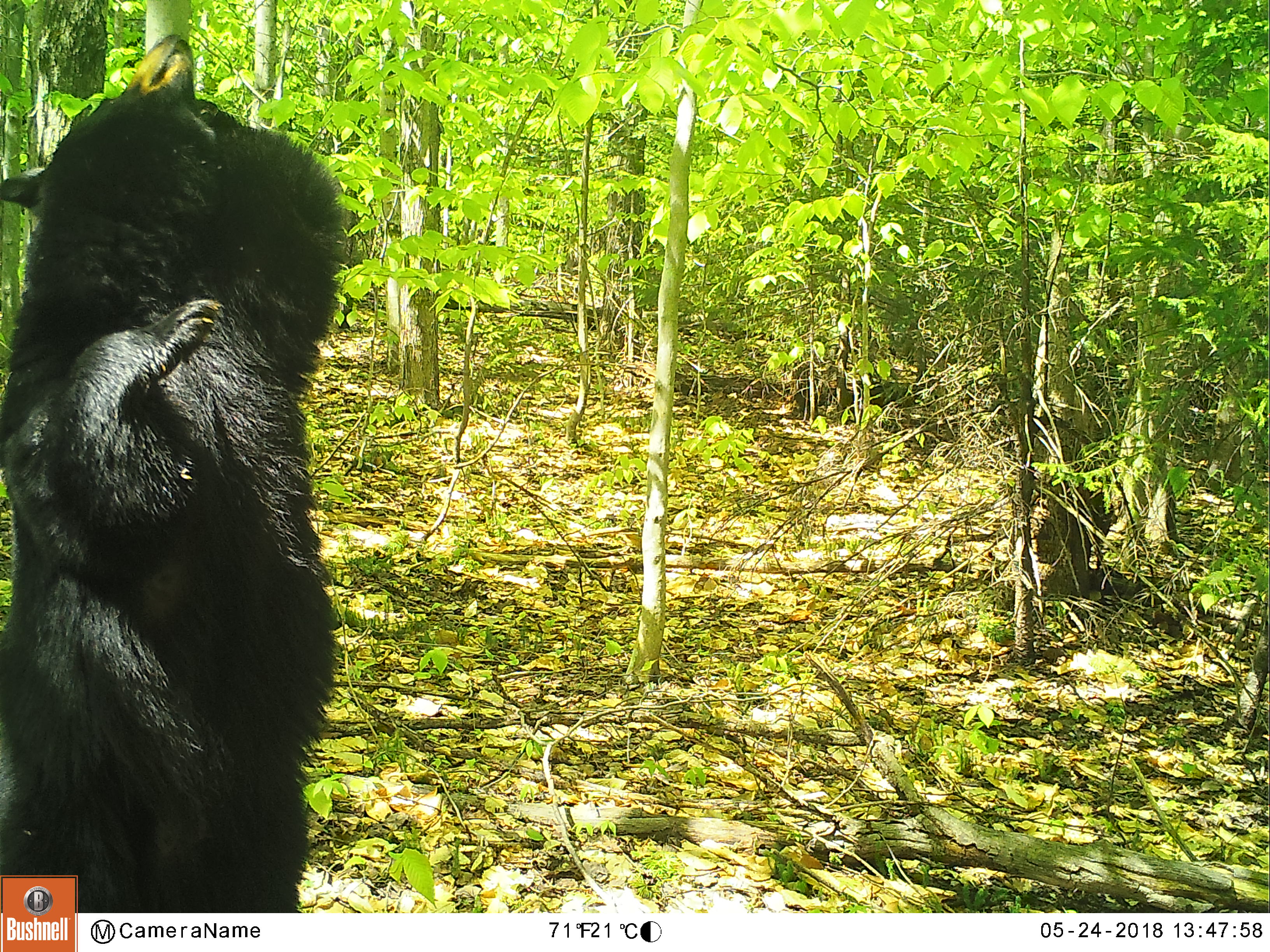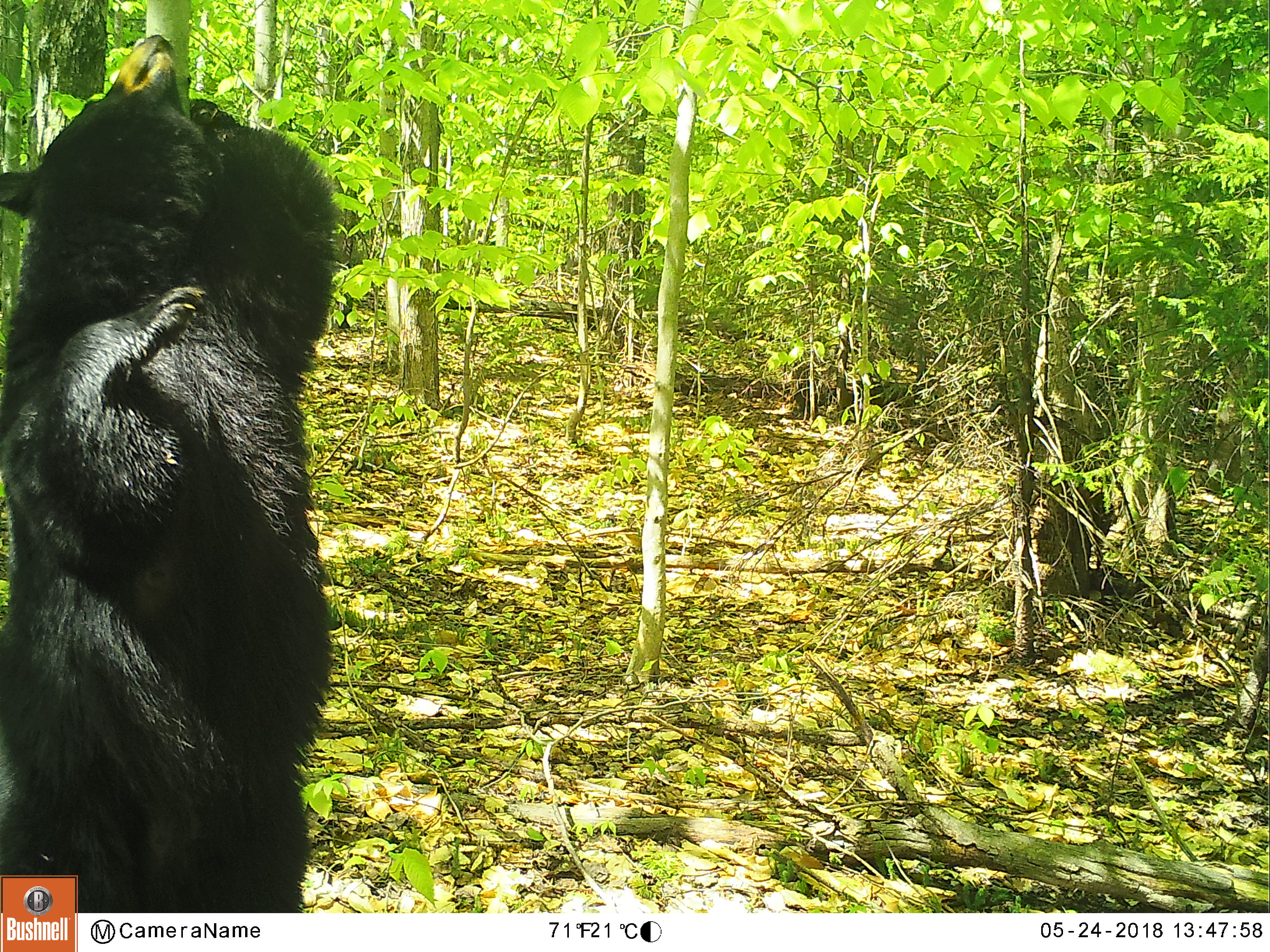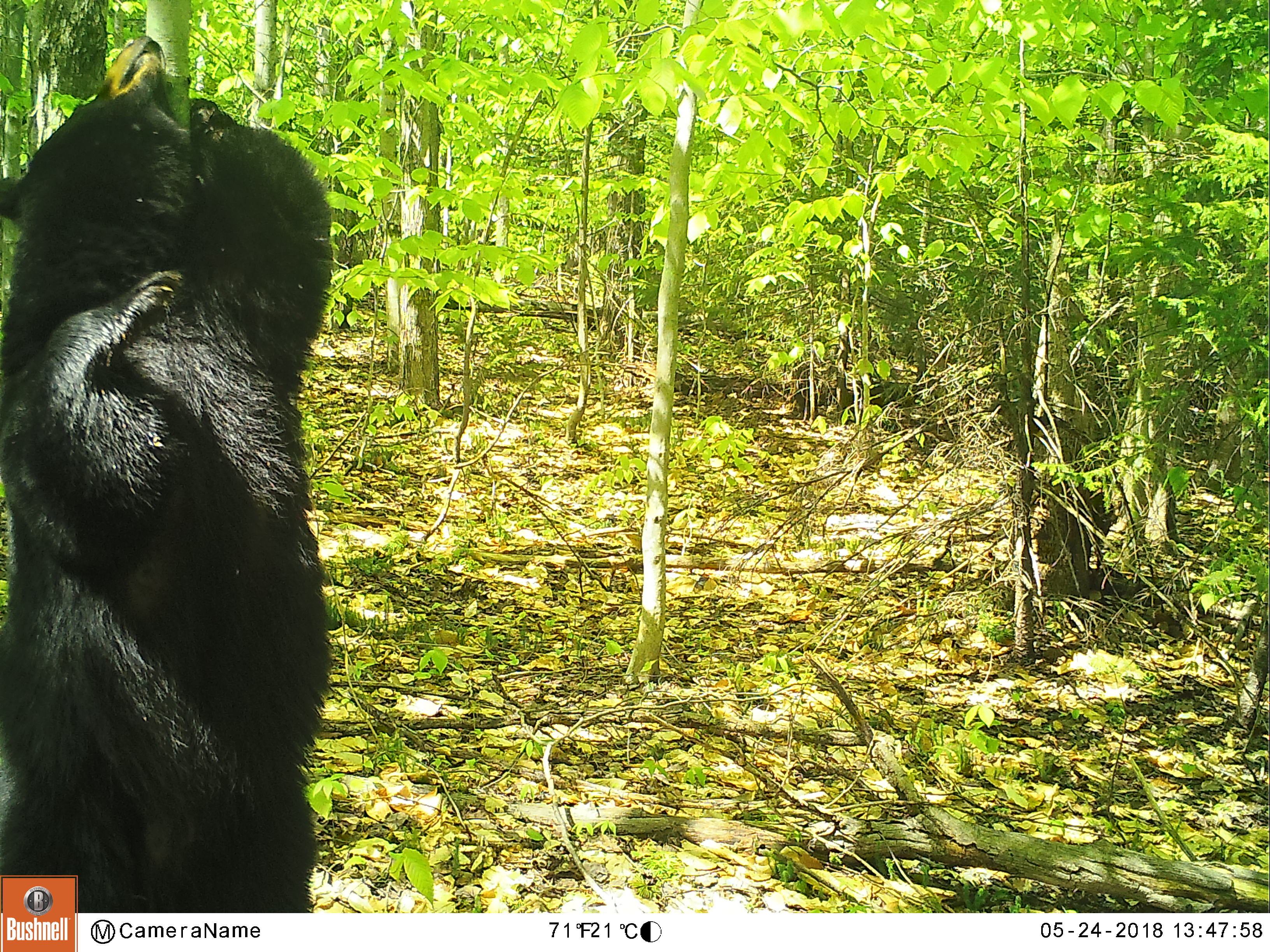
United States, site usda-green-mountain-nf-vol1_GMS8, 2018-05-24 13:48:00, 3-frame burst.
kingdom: Animalia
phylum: Chordata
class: Mammalia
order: Carnivora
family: Ursidae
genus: Ursus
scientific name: Ursus americanus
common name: black bear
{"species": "black bear (Ursus americanus)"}